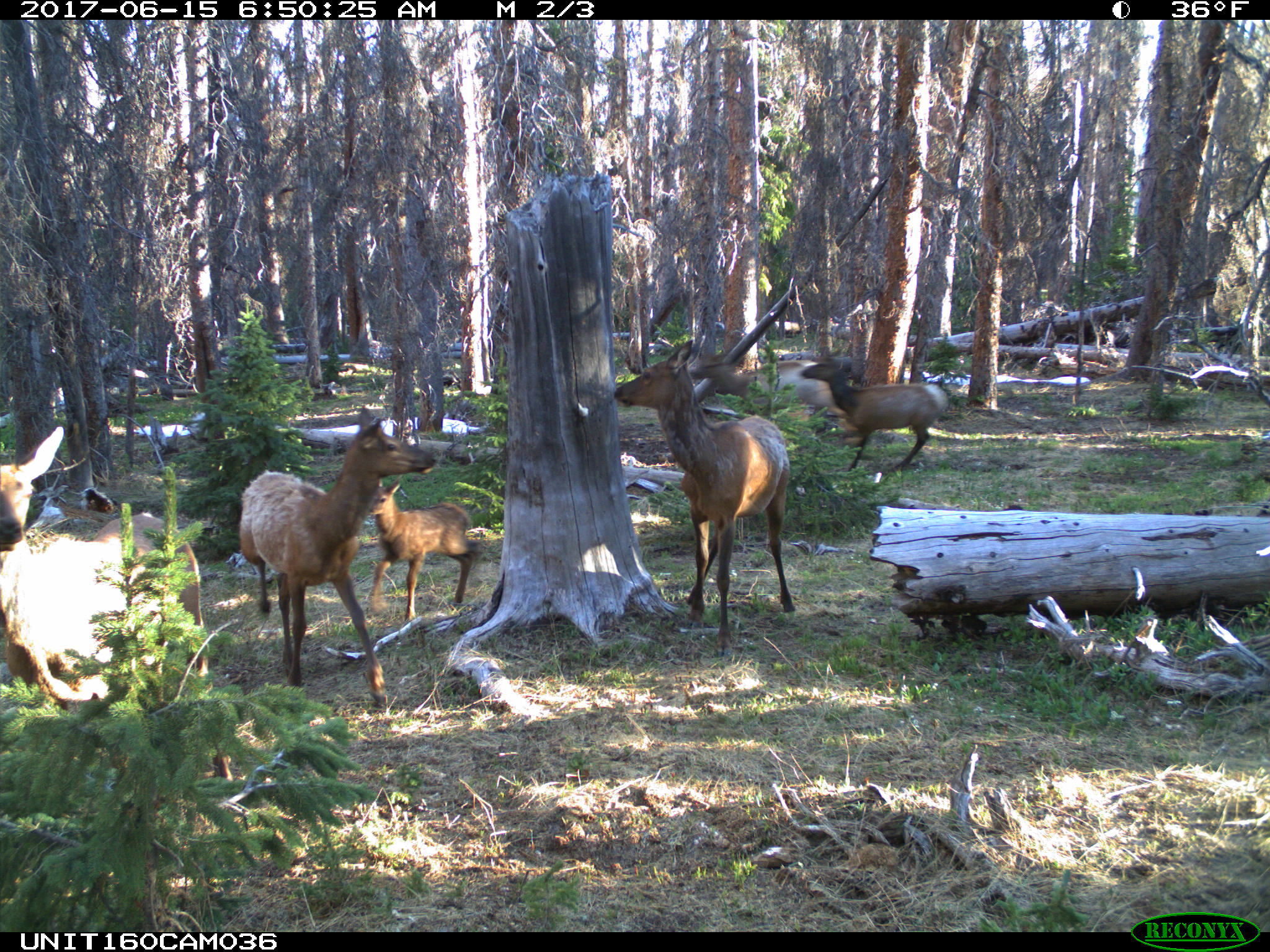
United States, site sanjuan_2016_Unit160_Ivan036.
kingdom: Animalia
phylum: Chordata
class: Mammalia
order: Artiodactyla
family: Cervidae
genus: Cervus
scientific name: Cervus elaphus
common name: red deer